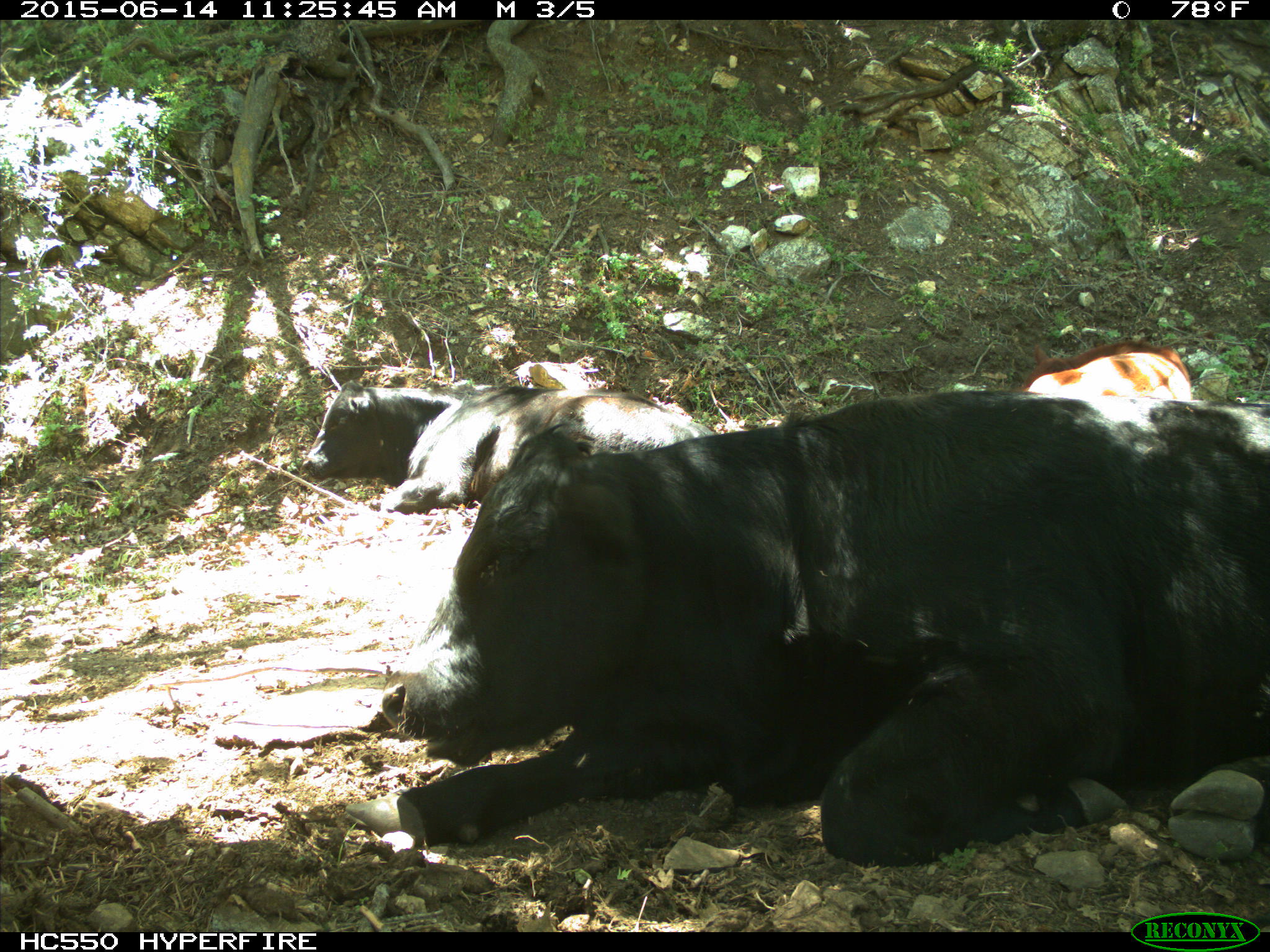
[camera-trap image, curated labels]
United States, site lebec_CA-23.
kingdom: Animalia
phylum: Chordata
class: Mammalia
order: Artiodactyla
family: Bovidae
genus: Bos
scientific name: Bos taurus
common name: domestic cow